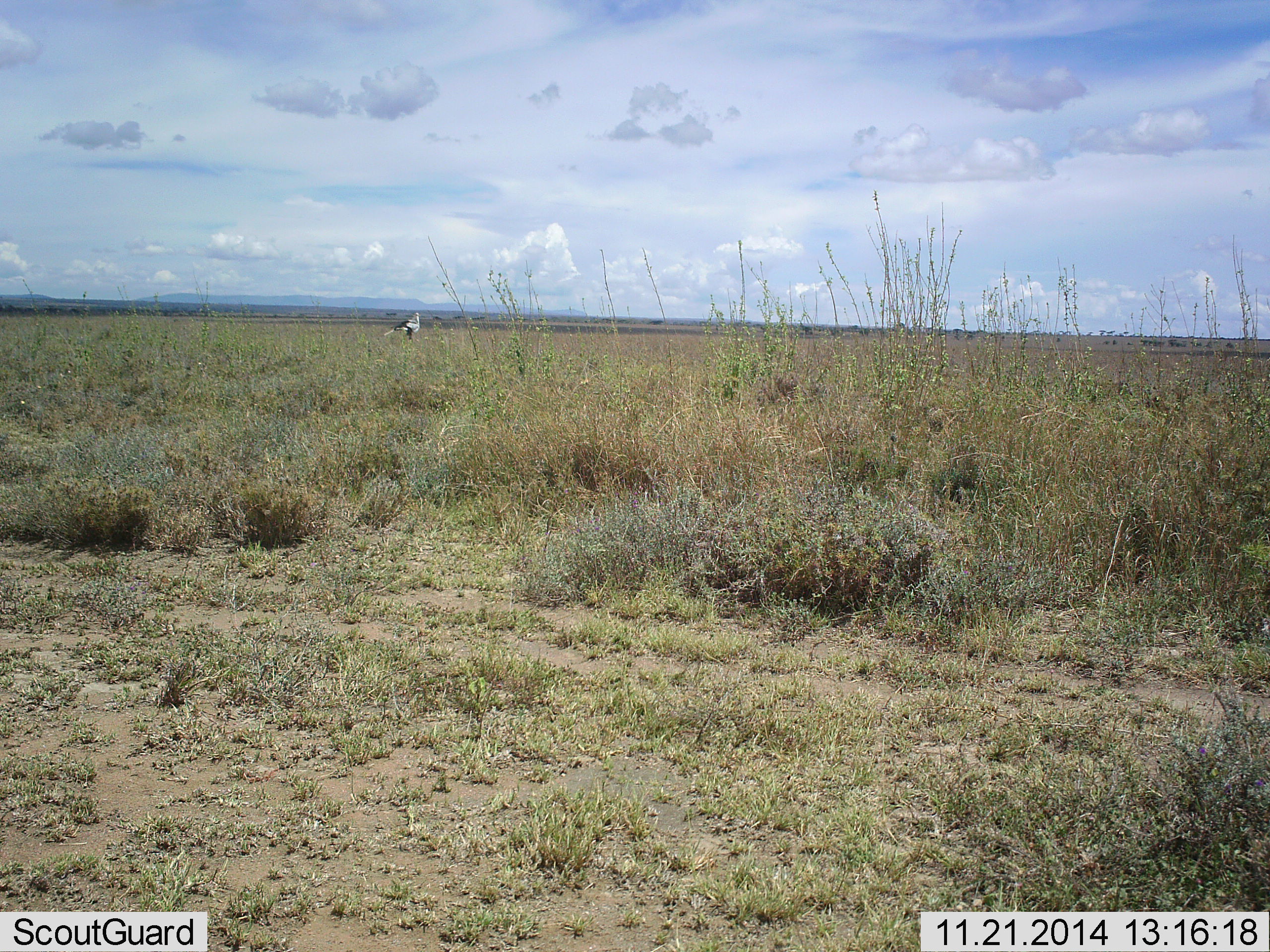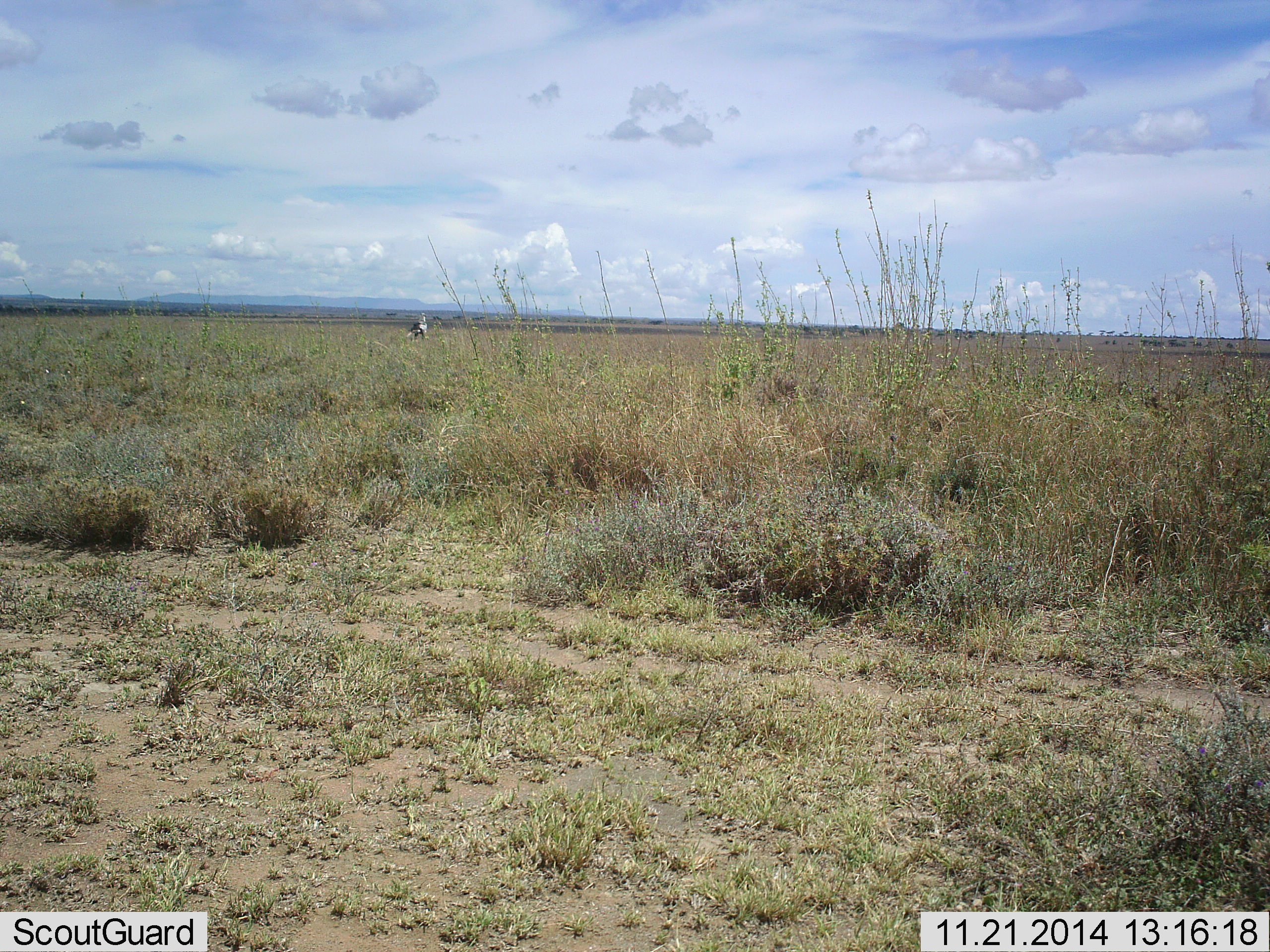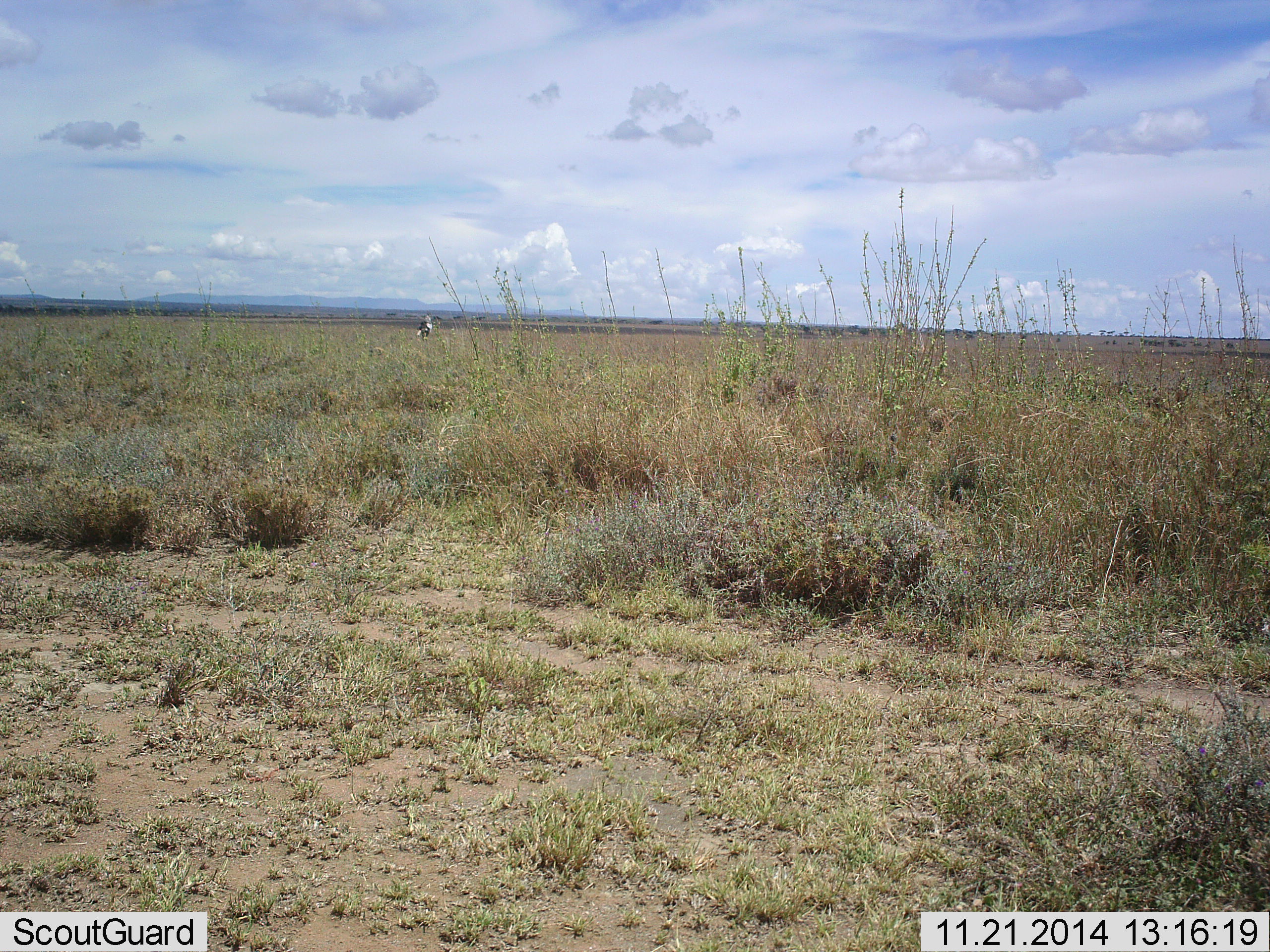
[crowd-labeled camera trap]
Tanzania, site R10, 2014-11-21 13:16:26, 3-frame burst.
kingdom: Animalia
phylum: Chordata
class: Aves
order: Accipitriformes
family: Sagittariidae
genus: Sagittarius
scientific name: Sagittarius serpentarius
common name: secretary bird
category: secretarybird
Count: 1.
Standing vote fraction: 20%.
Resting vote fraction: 0%.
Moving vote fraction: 80%.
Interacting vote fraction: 0%.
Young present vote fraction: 0%.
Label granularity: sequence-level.